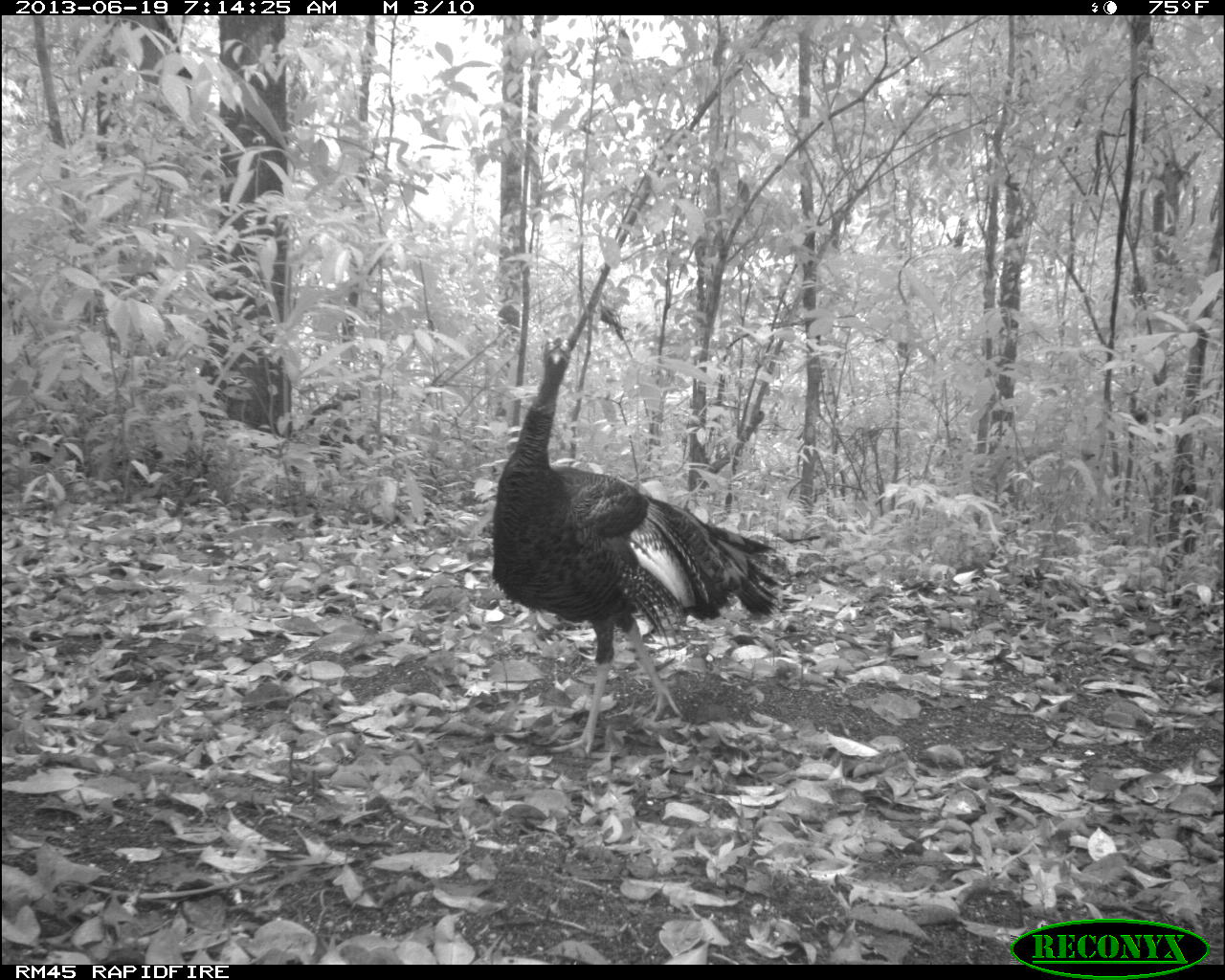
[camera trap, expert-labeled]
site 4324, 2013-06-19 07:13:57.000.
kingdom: Animalia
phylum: Chordata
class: Aves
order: Galliformes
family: Phasianidae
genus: Meleagris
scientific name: Meleagris ocellata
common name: ocellated turkey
Meleagris ocellata (ocellated turkey), count 1, sex female.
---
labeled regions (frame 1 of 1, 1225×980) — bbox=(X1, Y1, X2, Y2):
meleagris ocellata: bbox=(487, 332, 792, 757)